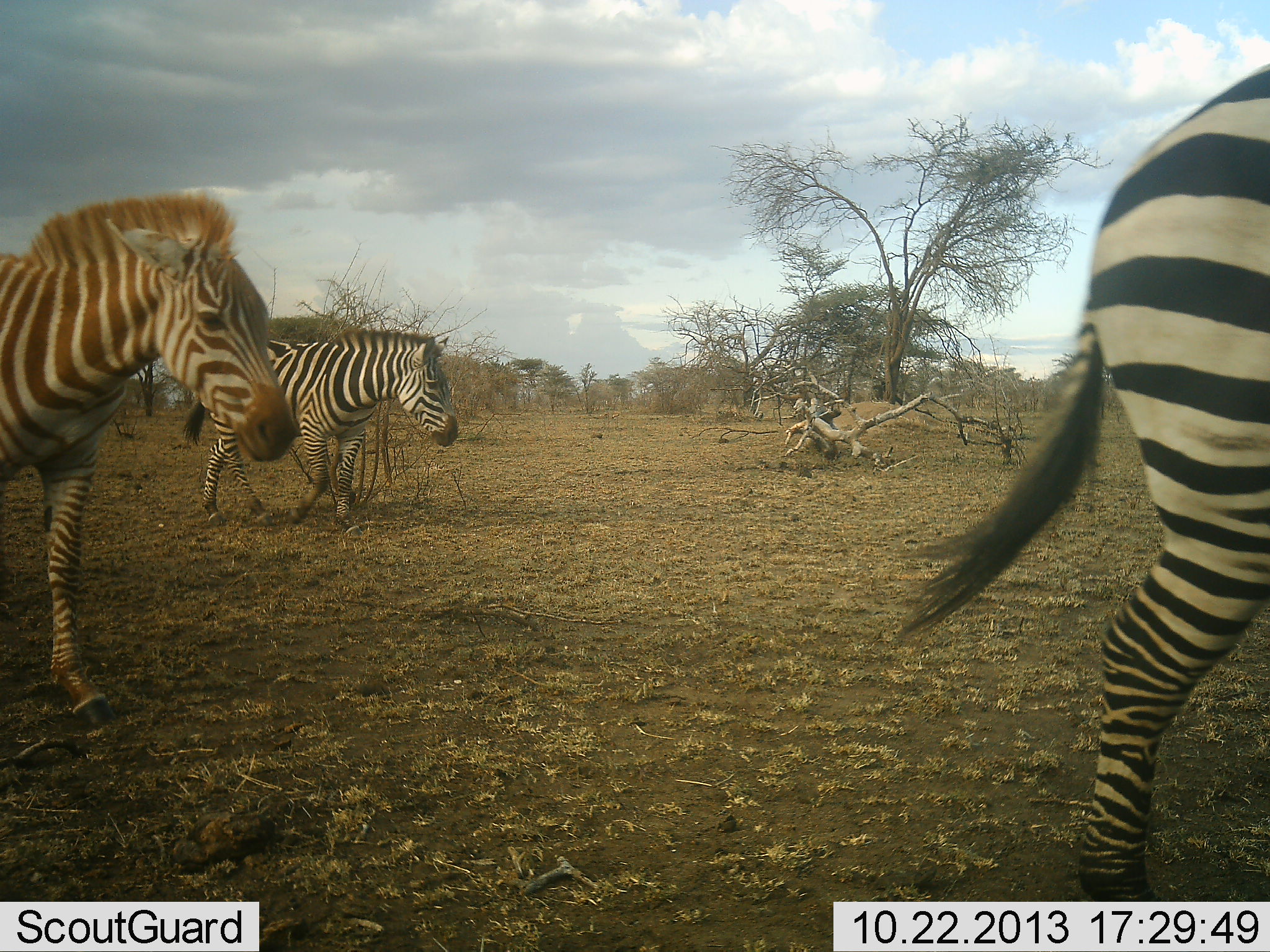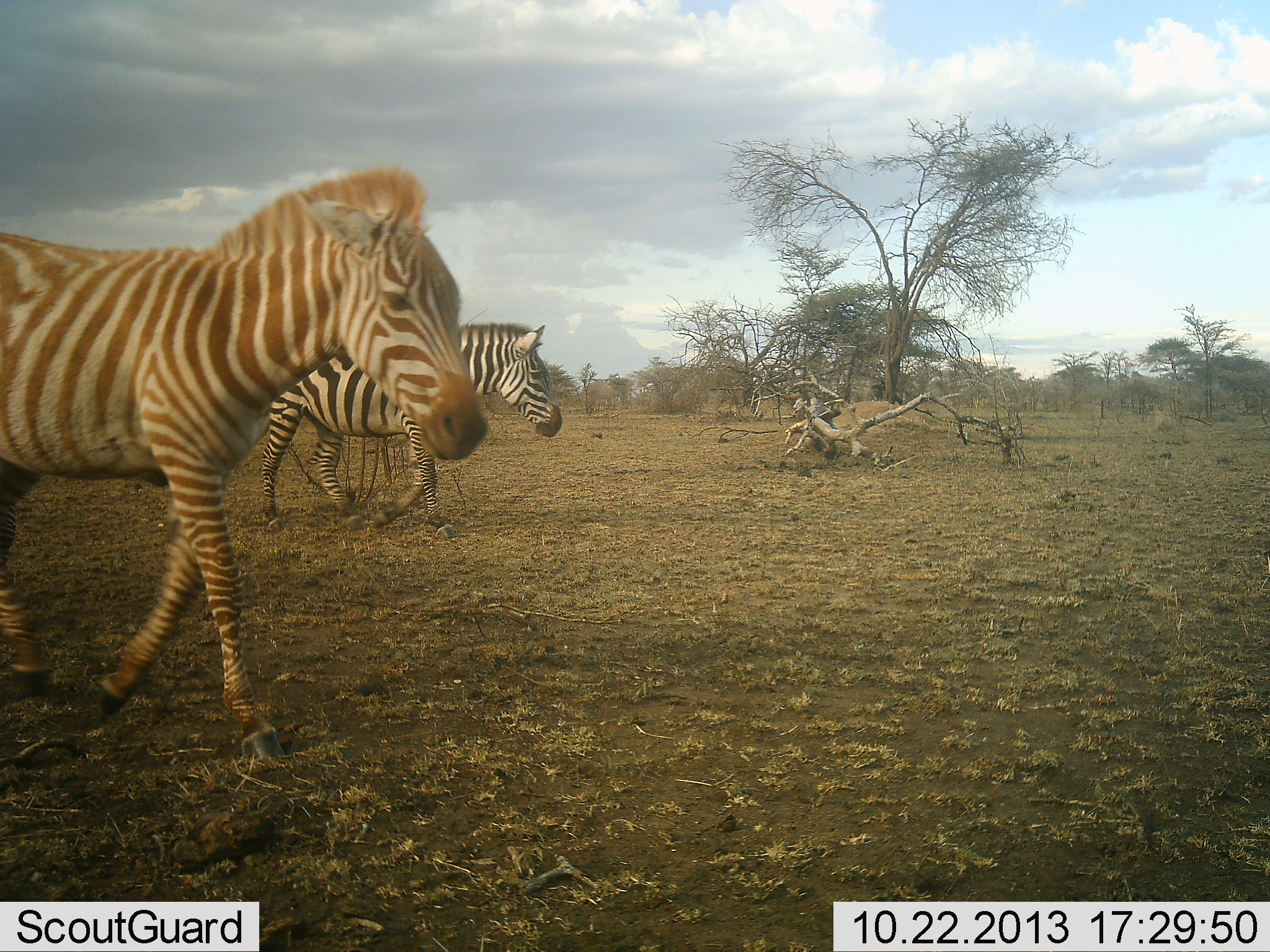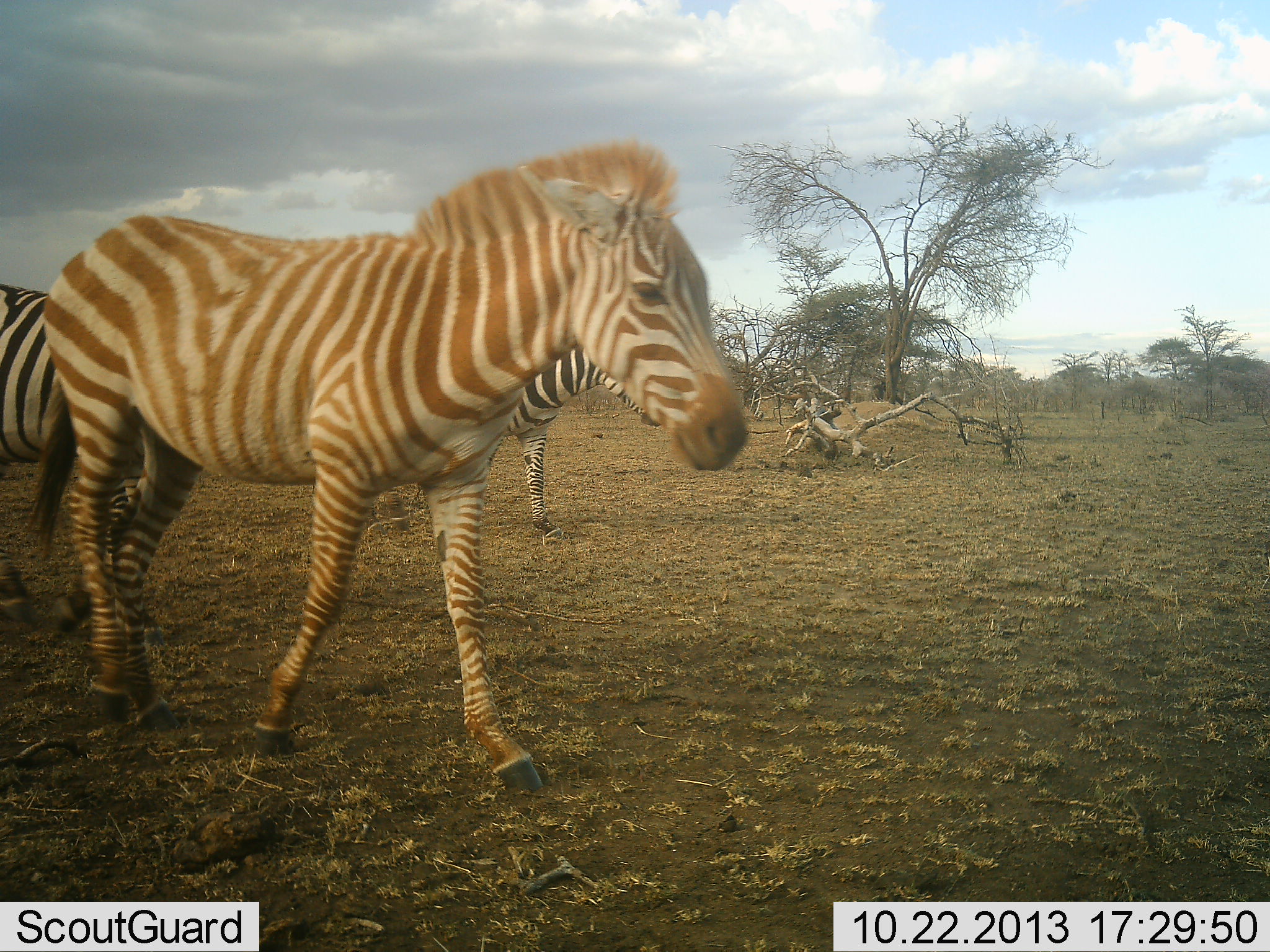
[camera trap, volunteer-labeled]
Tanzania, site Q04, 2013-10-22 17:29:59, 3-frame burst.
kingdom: Animalia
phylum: Chordata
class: Mammalia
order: Perissodactyla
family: Equidae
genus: Equus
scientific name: Equus quagga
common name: plains zebra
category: zebra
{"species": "zebra (plains zebra) (Equus quagga)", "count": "4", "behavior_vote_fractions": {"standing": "10%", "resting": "0%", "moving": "100%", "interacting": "0%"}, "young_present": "20%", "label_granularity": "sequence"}